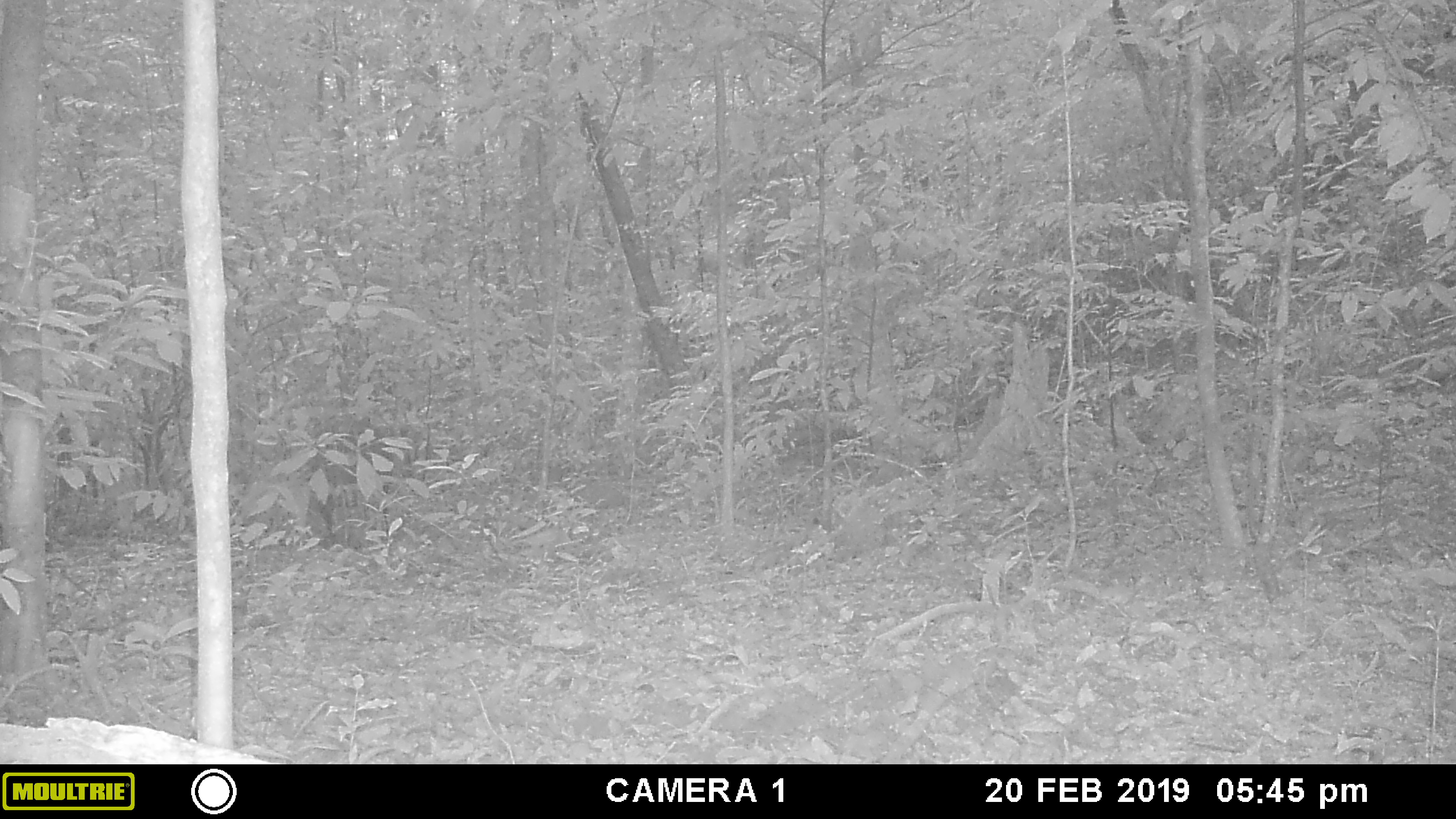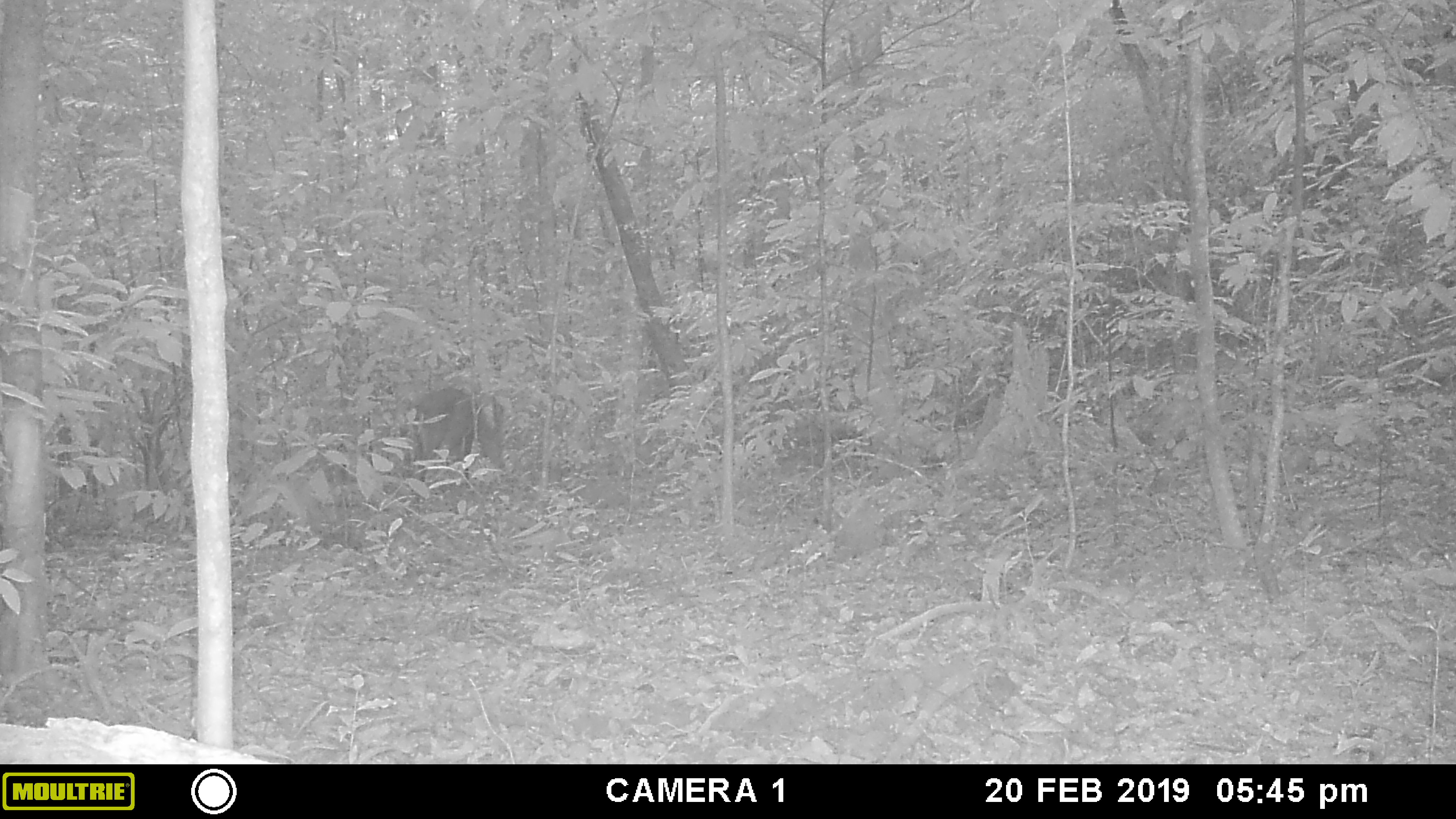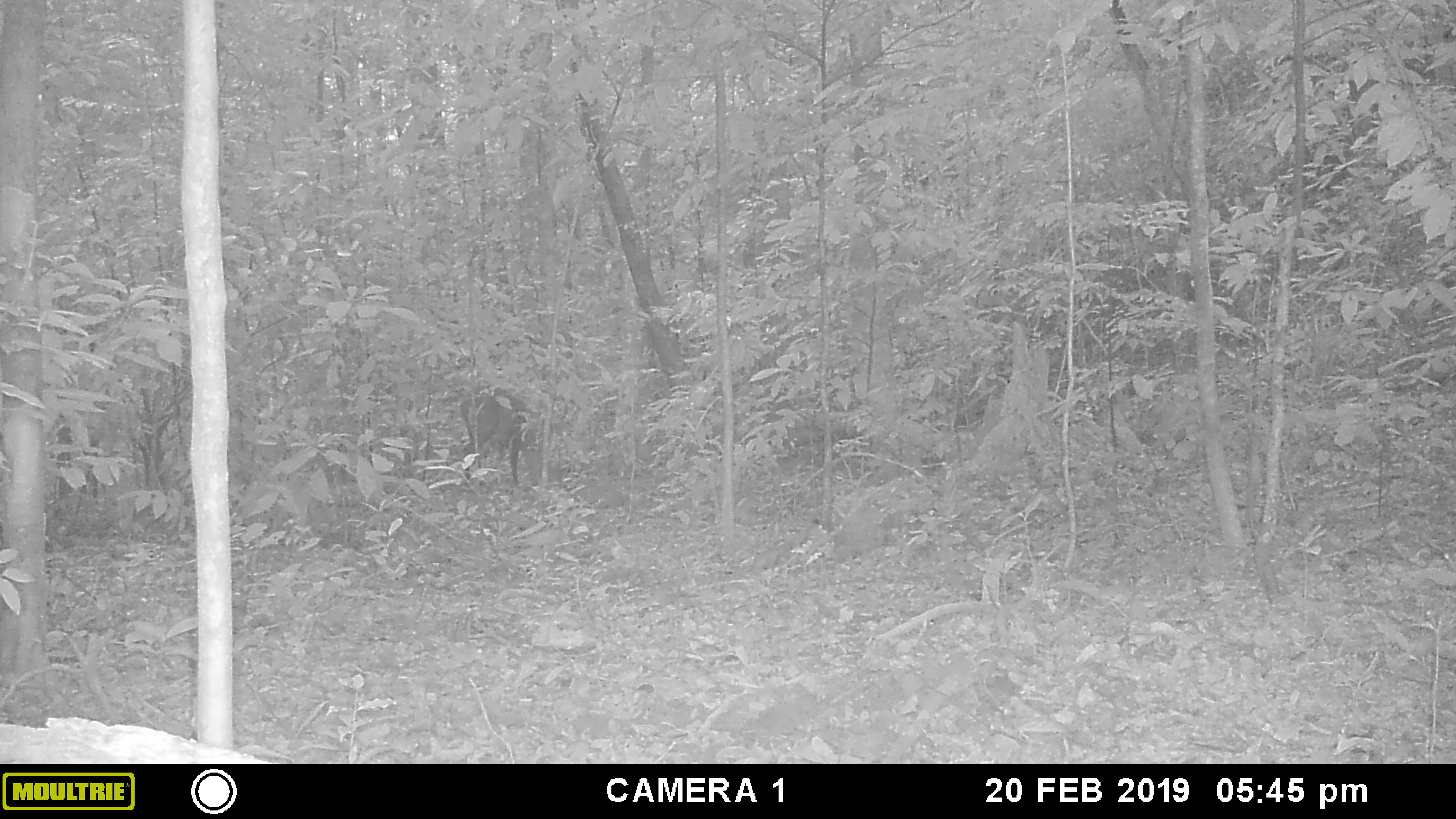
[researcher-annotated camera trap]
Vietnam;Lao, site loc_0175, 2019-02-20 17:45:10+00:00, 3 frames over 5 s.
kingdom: Animalia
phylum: Chordata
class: Mammalia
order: Artiodactyla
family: Cervidae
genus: Muntiacus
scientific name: Muntiacus vuquangensis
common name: large-antlered muntjac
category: large antlered muntjac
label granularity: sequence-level